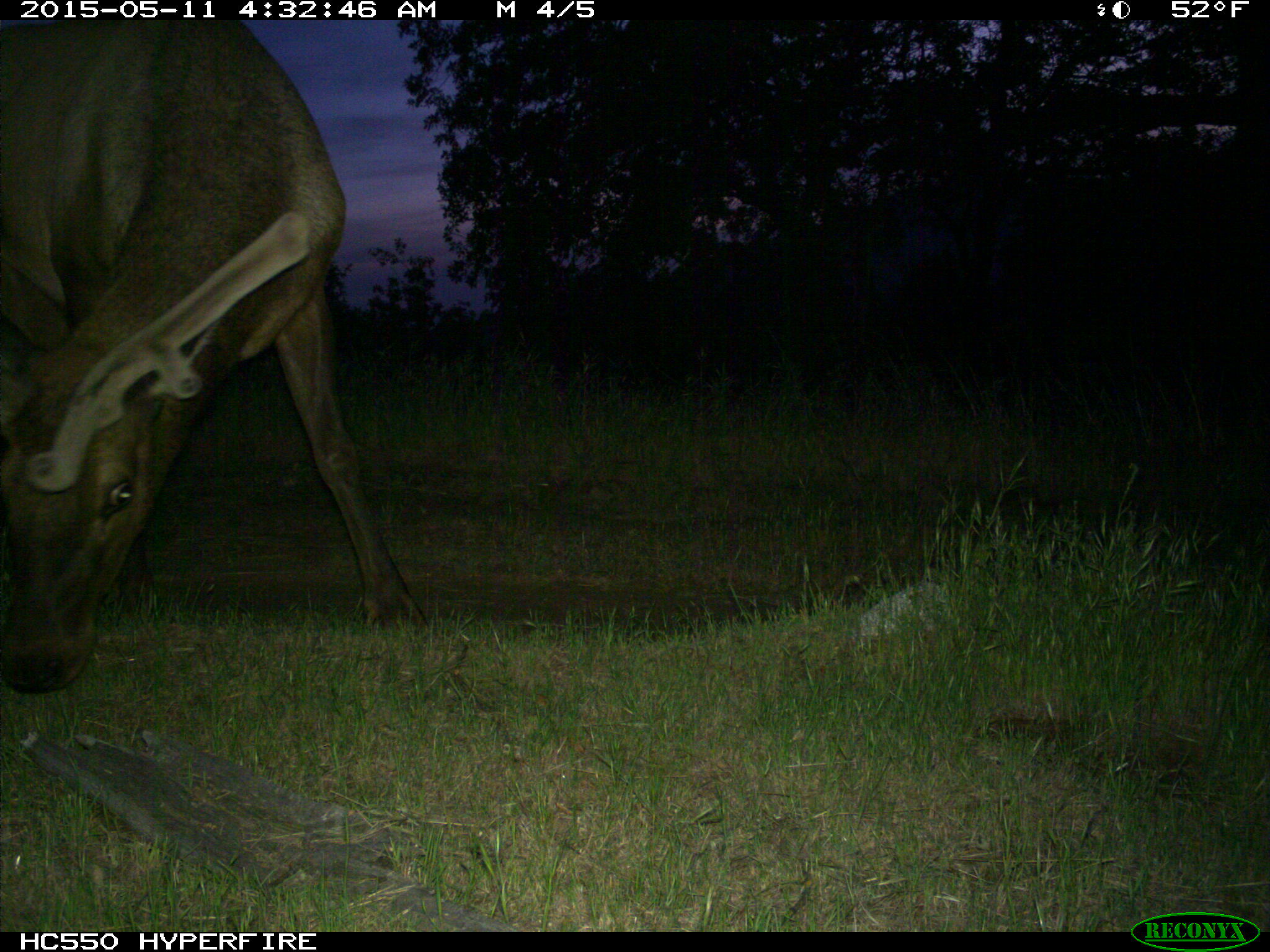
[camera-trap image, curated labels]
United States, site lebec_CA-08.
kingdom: Animalia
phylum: Chordata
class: Mammalia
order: Artiodactyla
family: Cervidae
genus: Cervus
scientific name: Cervus canadensis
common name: elk